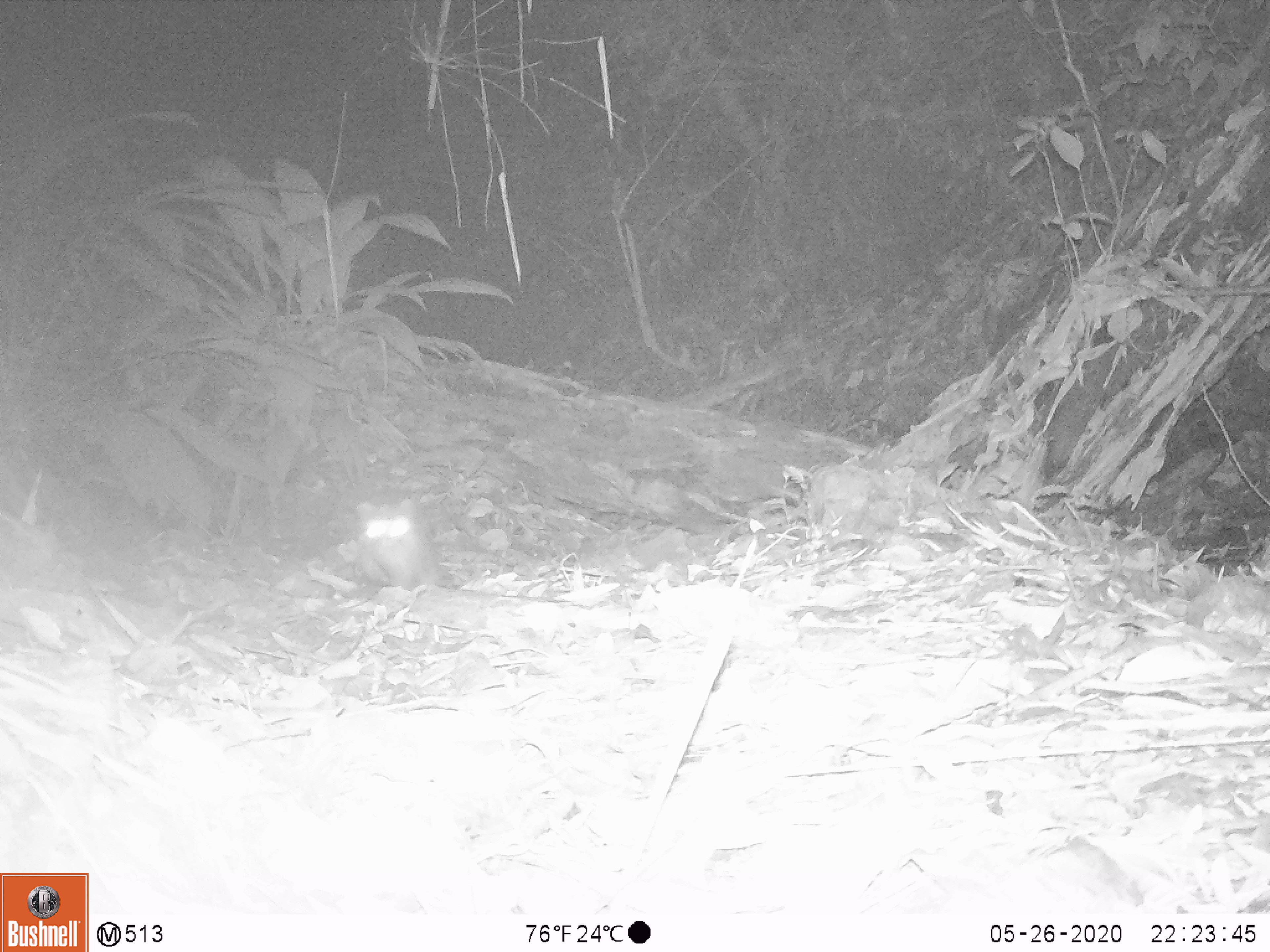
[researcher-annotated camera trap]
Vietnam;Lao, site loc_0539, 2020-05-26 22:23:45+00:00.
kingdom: Animalia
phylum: Chordata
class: Mammalia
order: Carnivora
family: Mustelidae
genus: Melogale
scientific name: Melogale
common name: ferret badger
Ferret badger (Melogale). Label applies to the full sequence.